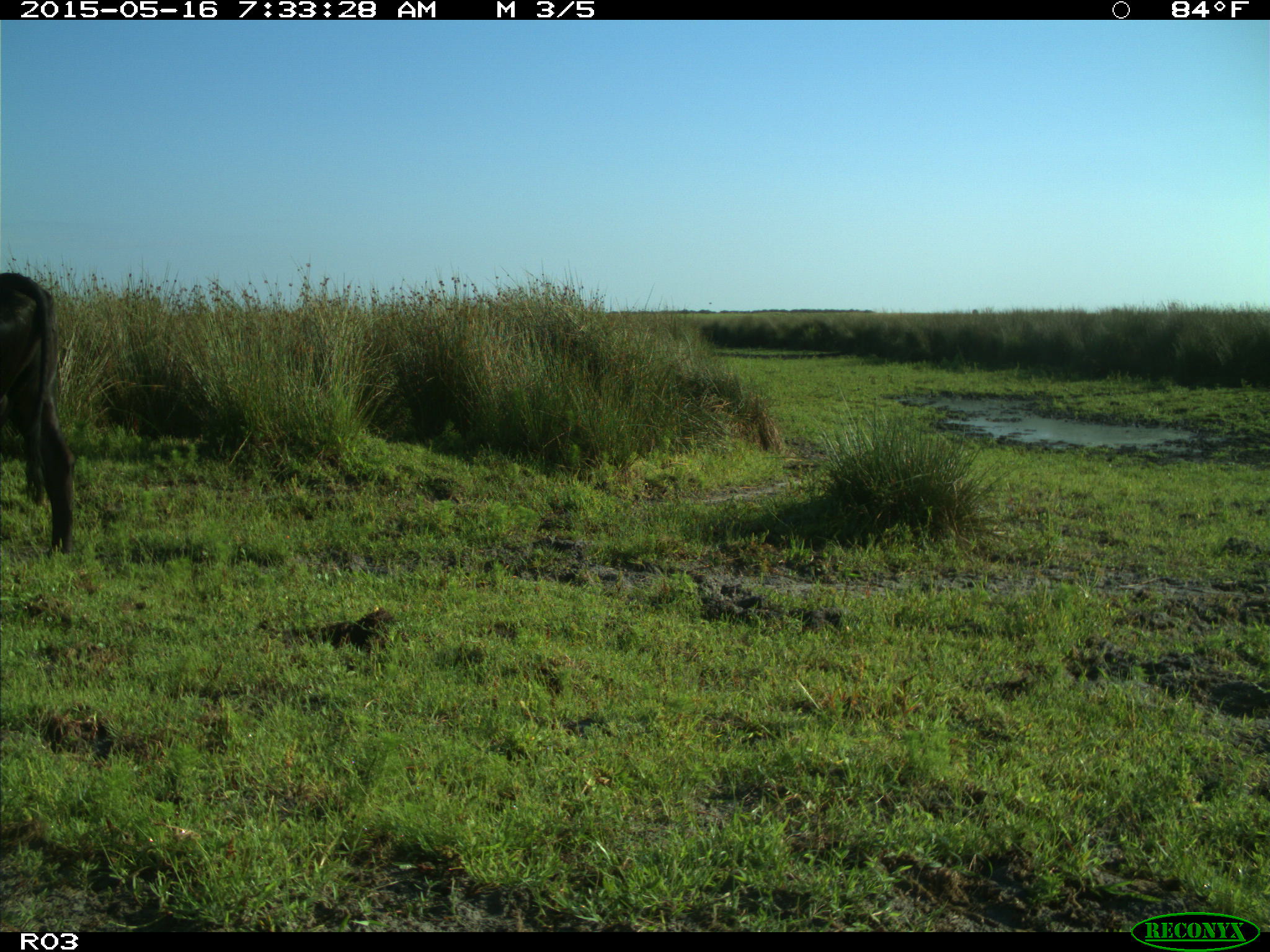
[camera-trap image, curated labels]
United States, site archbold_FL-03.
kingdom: Animalia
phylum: Chordata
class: Mammalia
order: Artiodactyla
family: Bovidae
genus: Bos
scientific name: Bos taurus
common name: domestic cow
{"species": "Bos taurus (domestic cow)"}